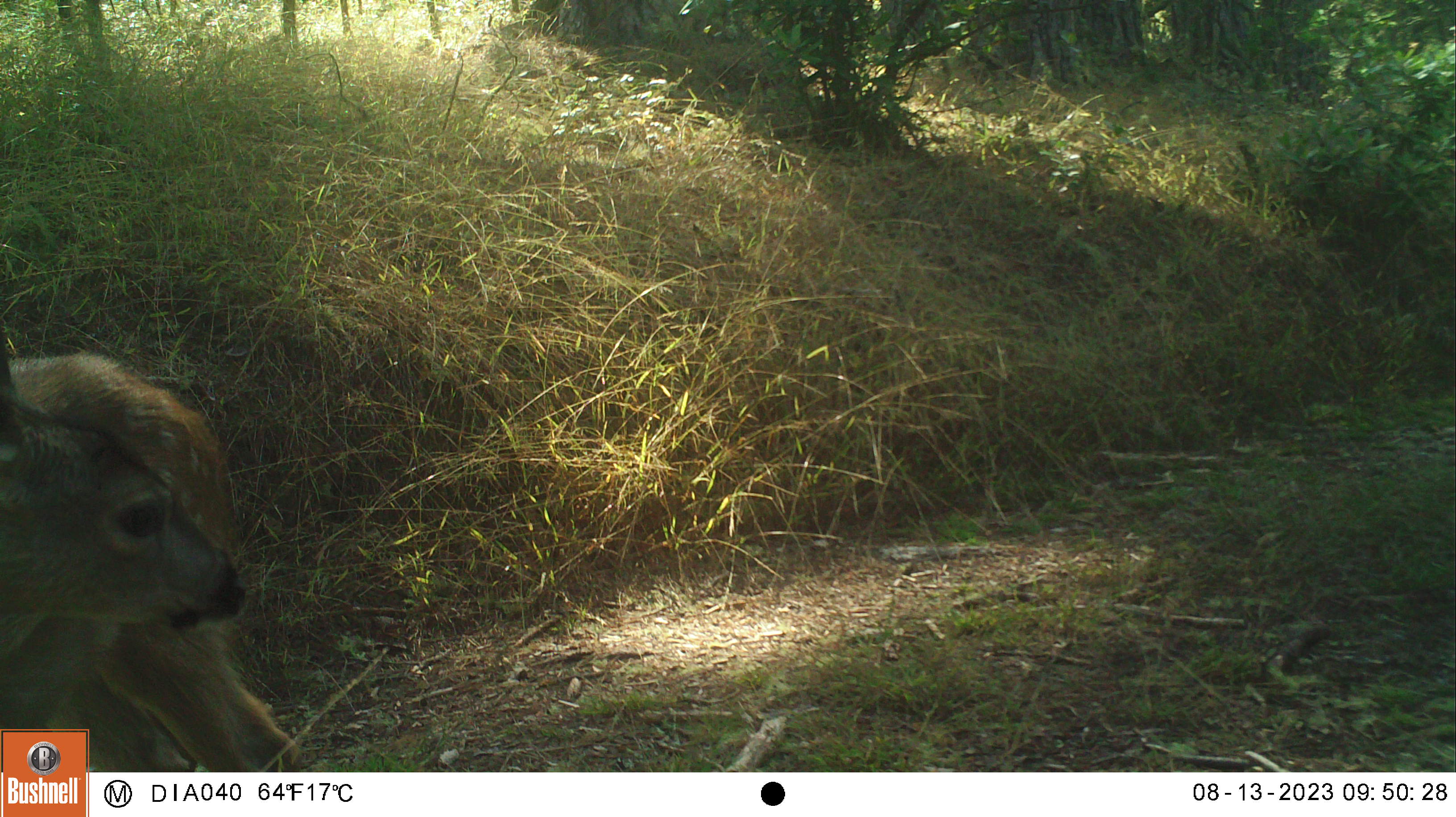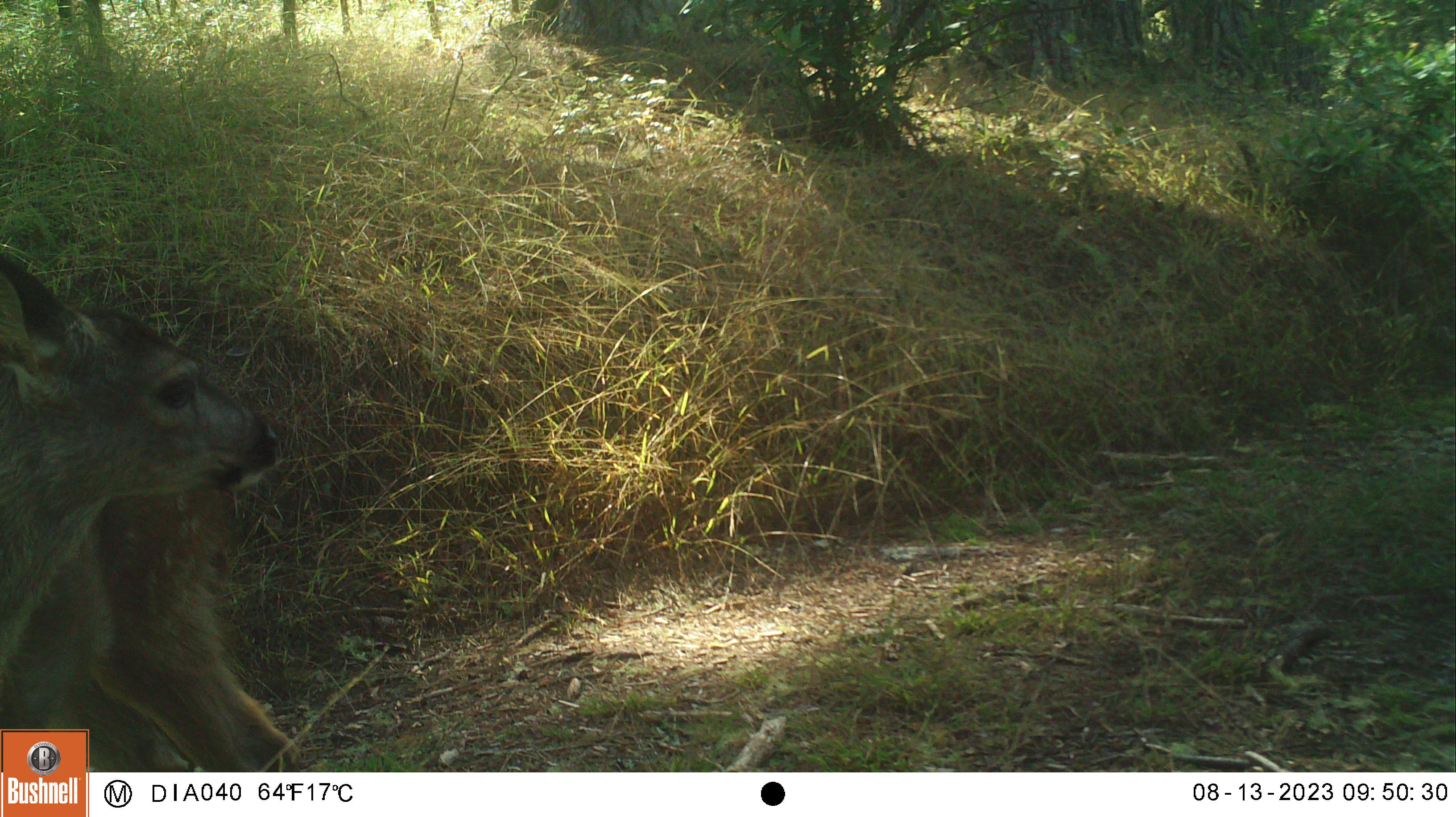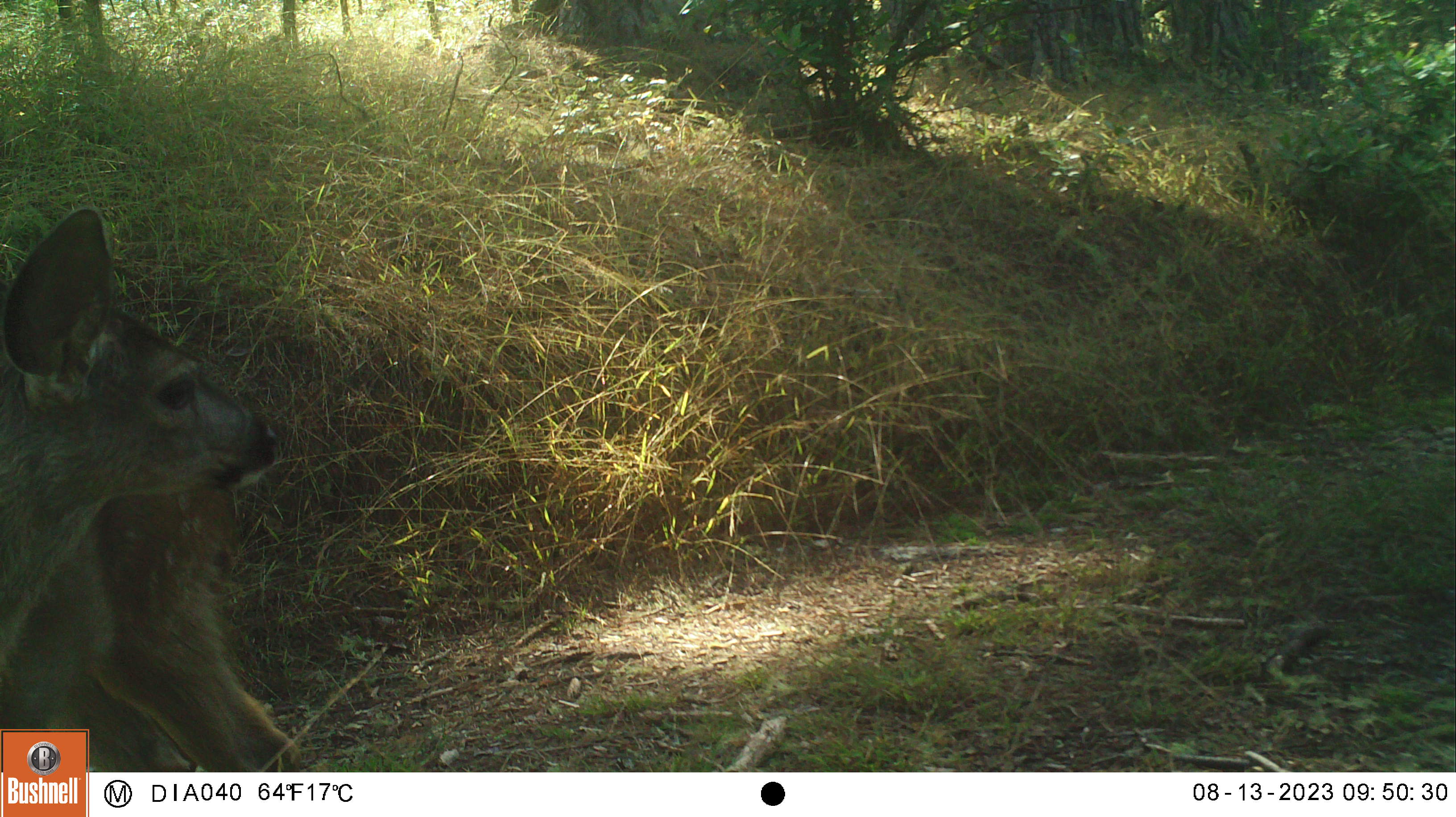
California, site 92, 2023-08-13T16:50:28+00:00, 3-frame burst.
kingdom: Animalia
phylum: Chordata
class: Mammalia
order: Artiodactyla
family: Cervidae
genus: Odocoileus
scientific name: Odocoileus hemionus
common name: mule deer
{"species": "mule deer (Odocoileus hemionus)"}